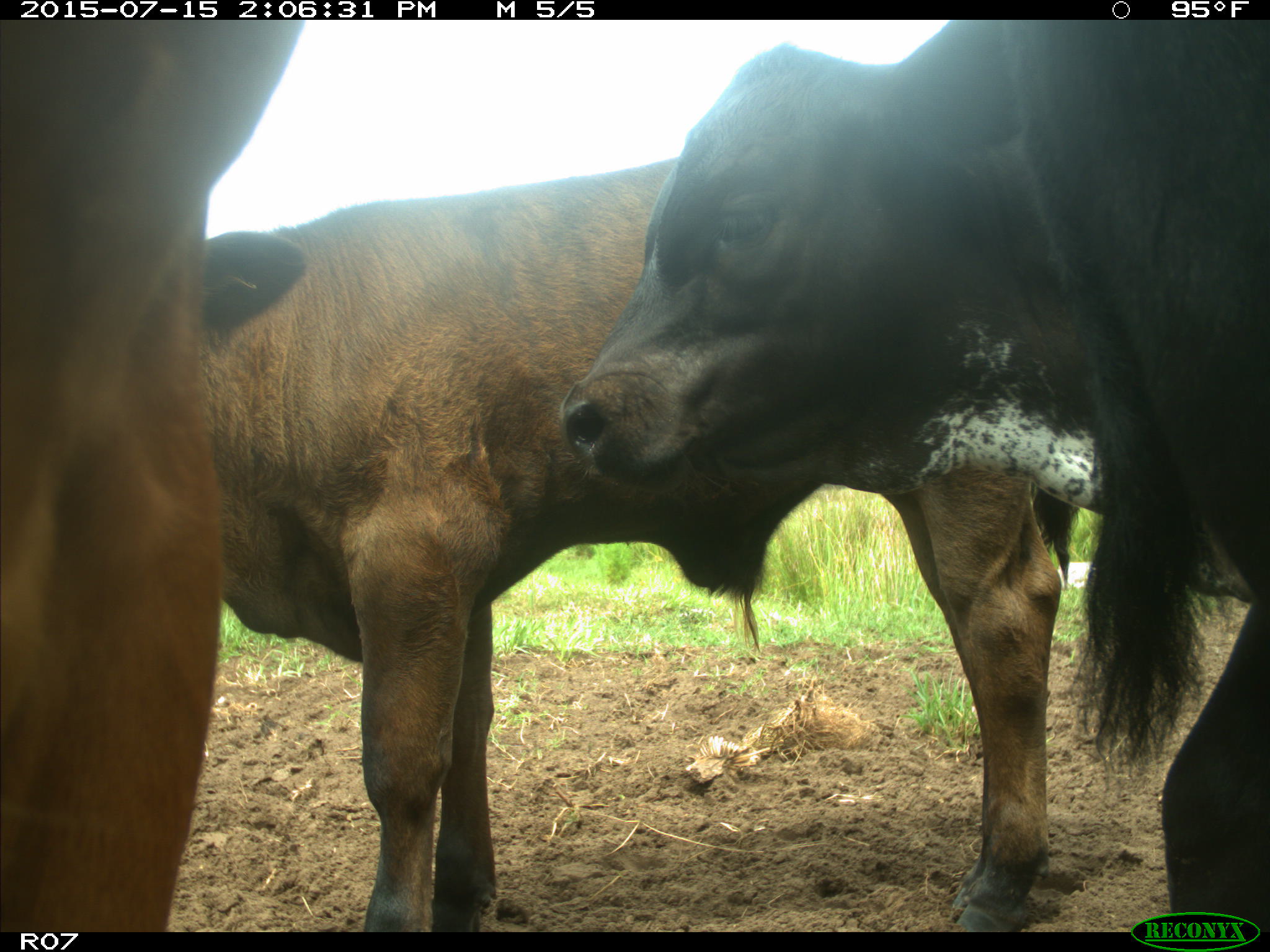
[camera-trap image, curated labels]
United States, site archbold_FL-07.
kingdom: Animalia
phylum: Chordata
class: Mammalia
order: Artiodactyla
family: Bovidae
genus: Bos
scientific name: Bos taurus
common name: domestic cow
Bos taurus (domestic cow).